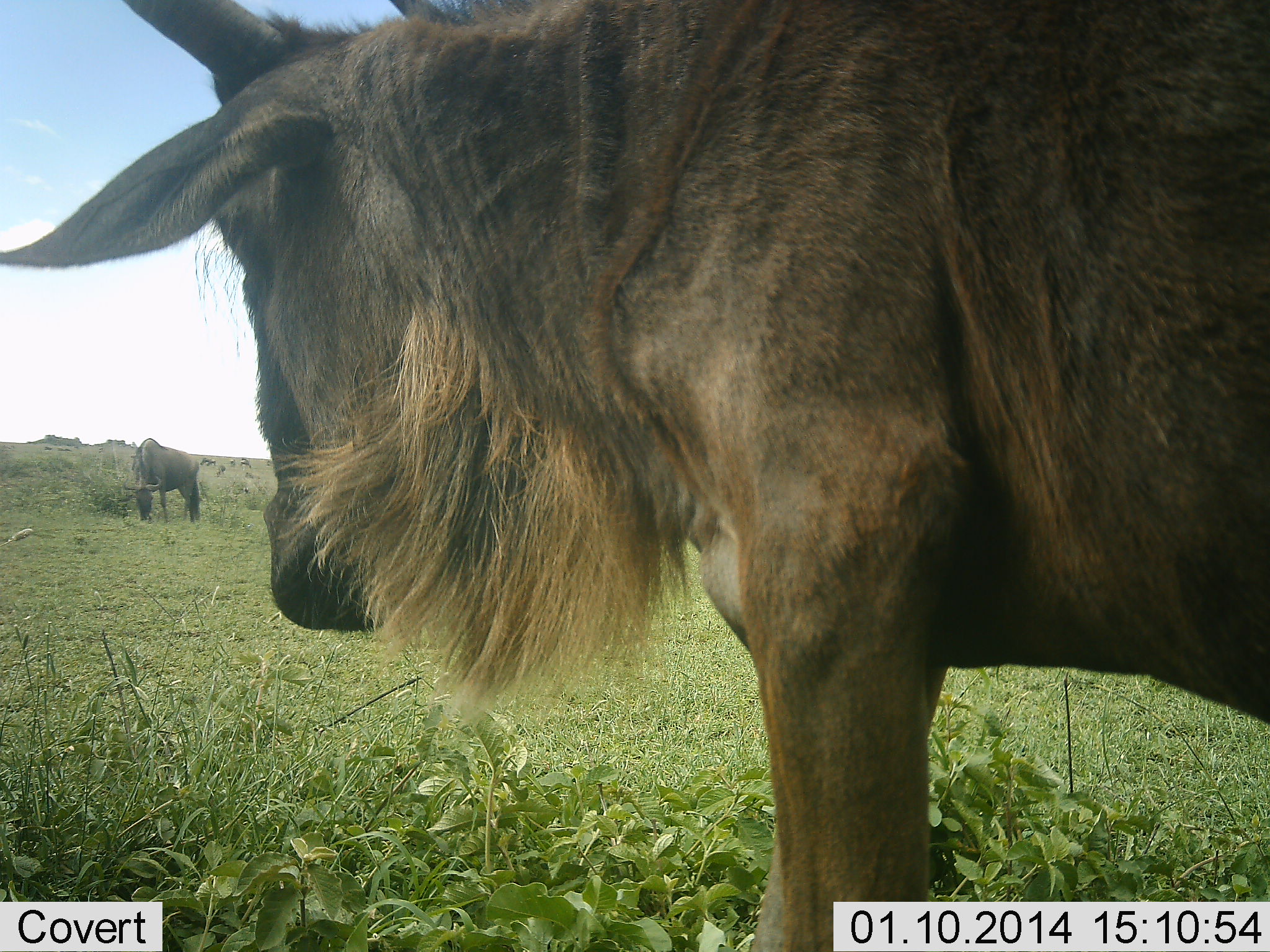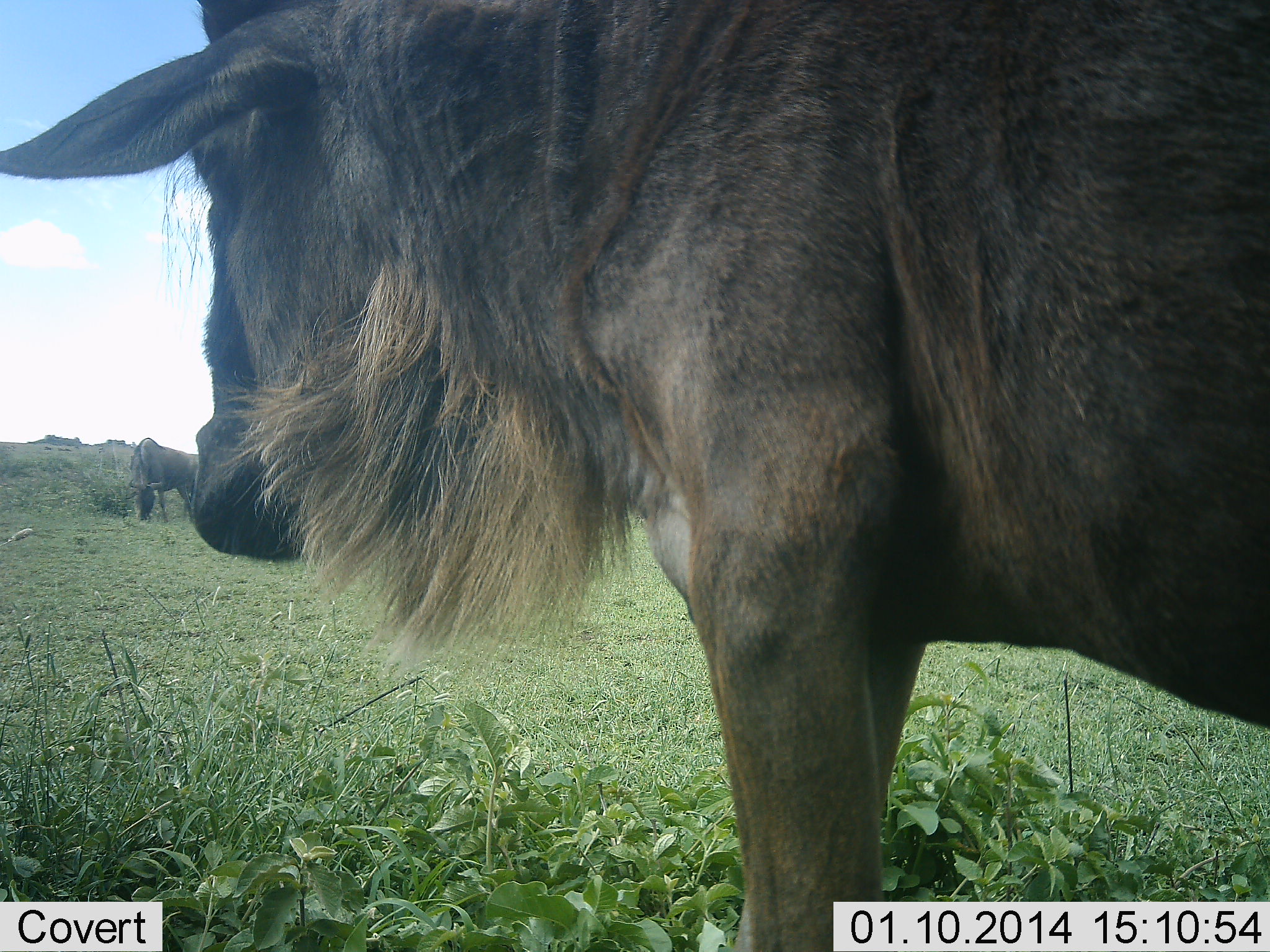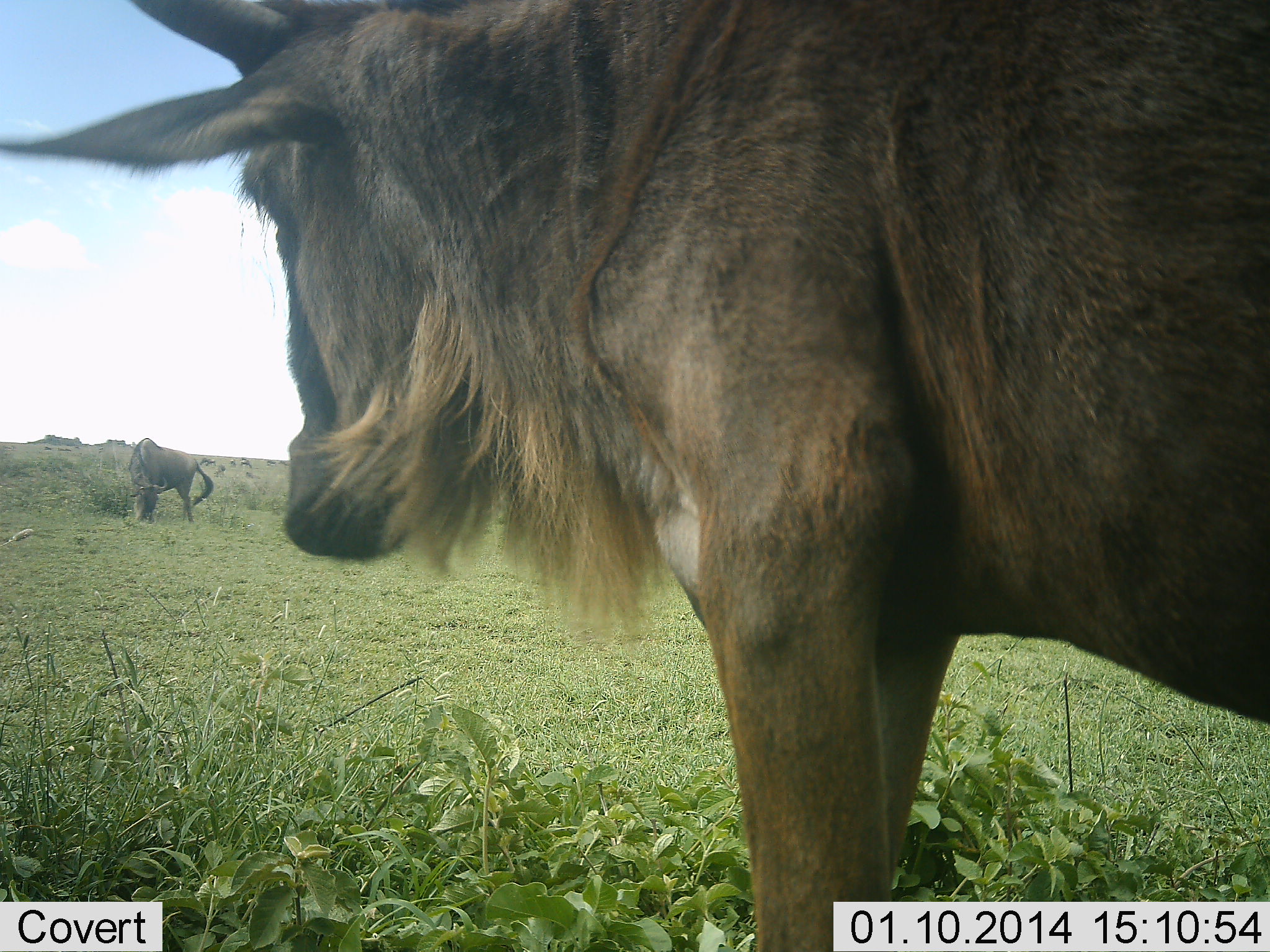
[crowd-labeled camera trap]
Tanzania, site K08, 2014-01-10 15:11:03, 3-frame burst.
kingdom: Animalia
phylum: Chordata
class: Mammalia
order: Artiodactyla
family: Bovidae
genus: Connochaetes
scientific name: Connochaetes taurinus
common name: blue wildebeest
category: wildebeest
Wildebeest (blue wildebeest) (Connochaetes taurinus), count 2. Behavior (volunteer vote fractions): standing 89%, resting 0%, moving 6%, interacting 0%. Young present (vote fraction): 0%. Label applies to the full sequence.